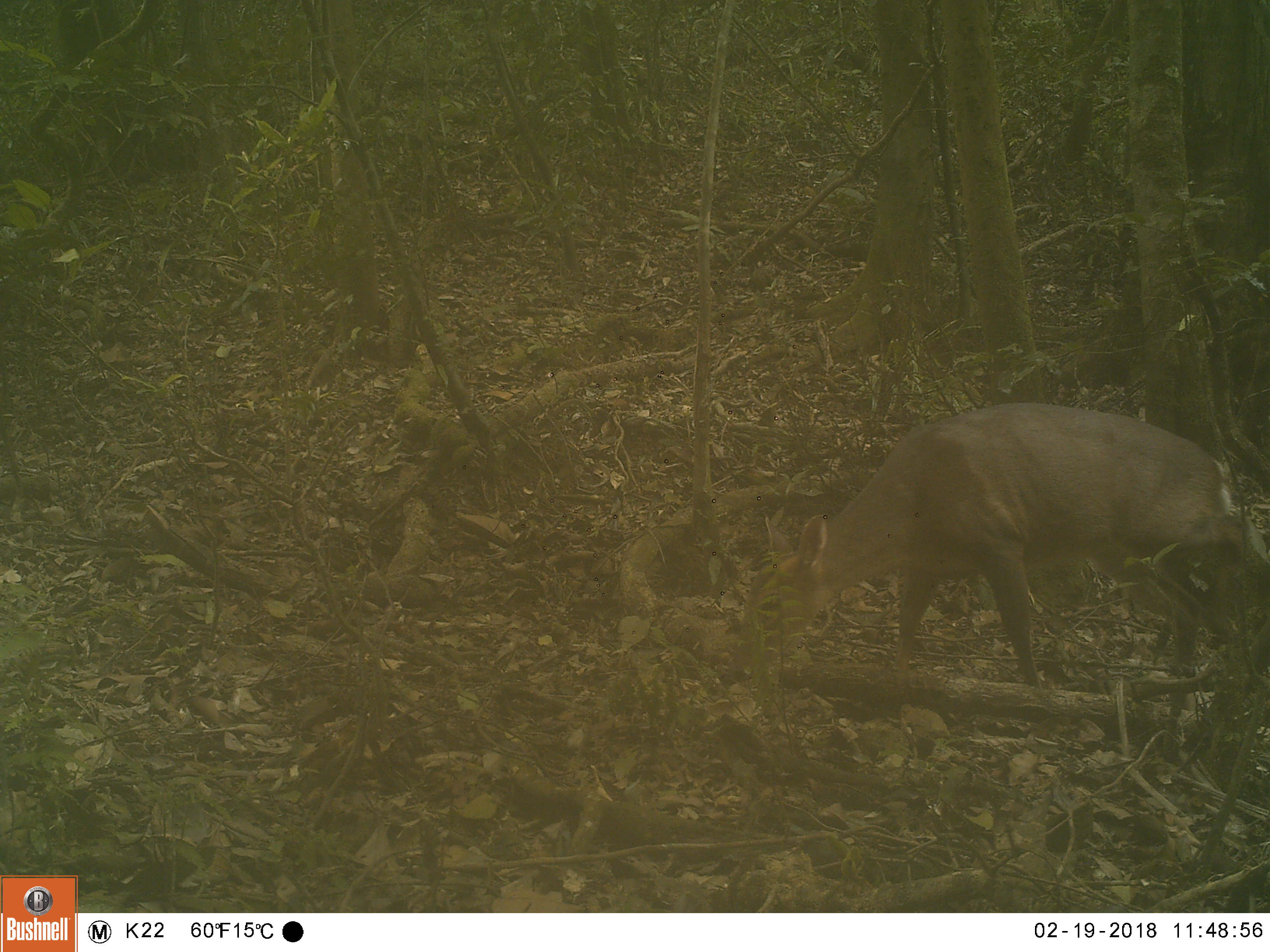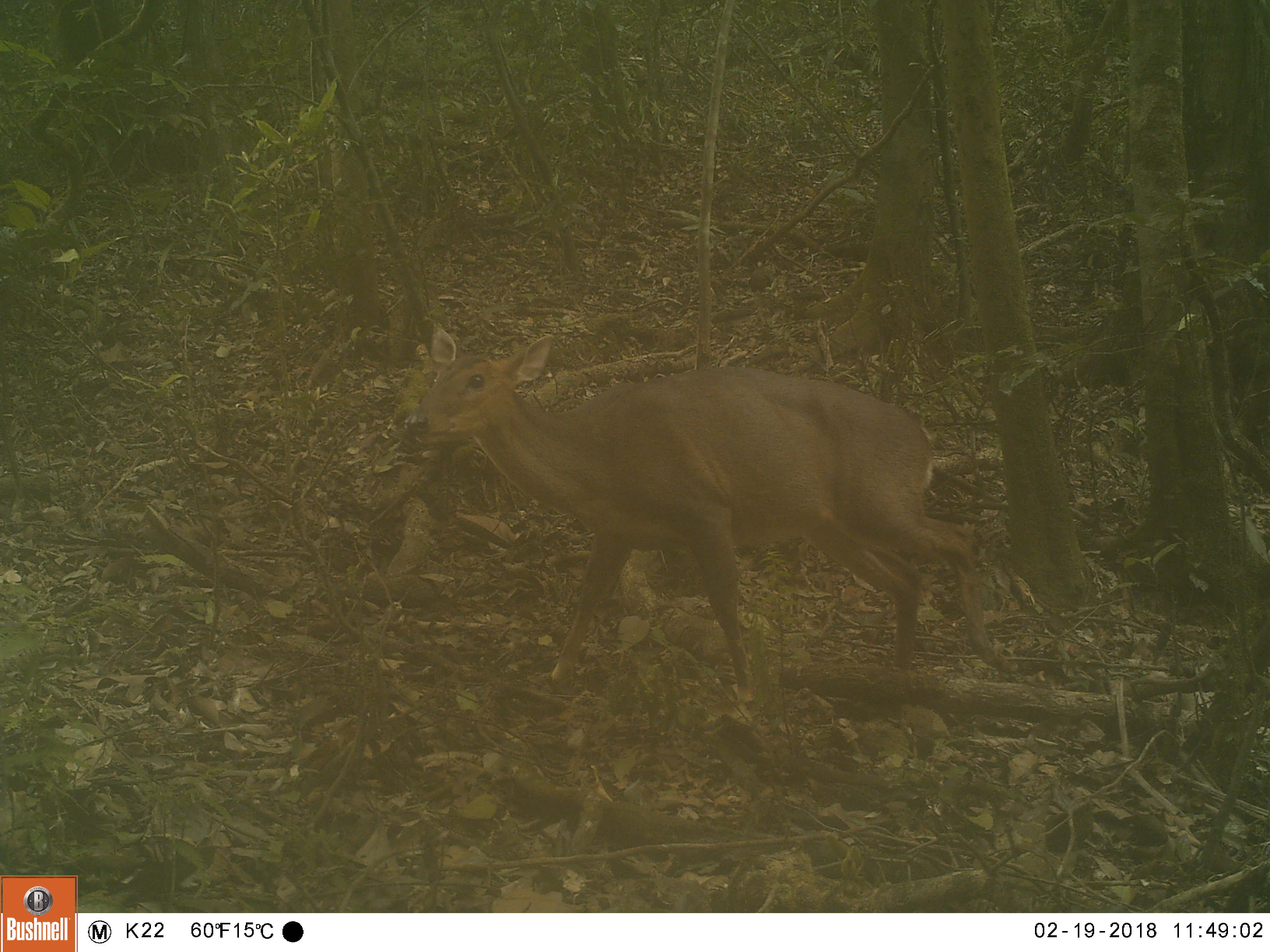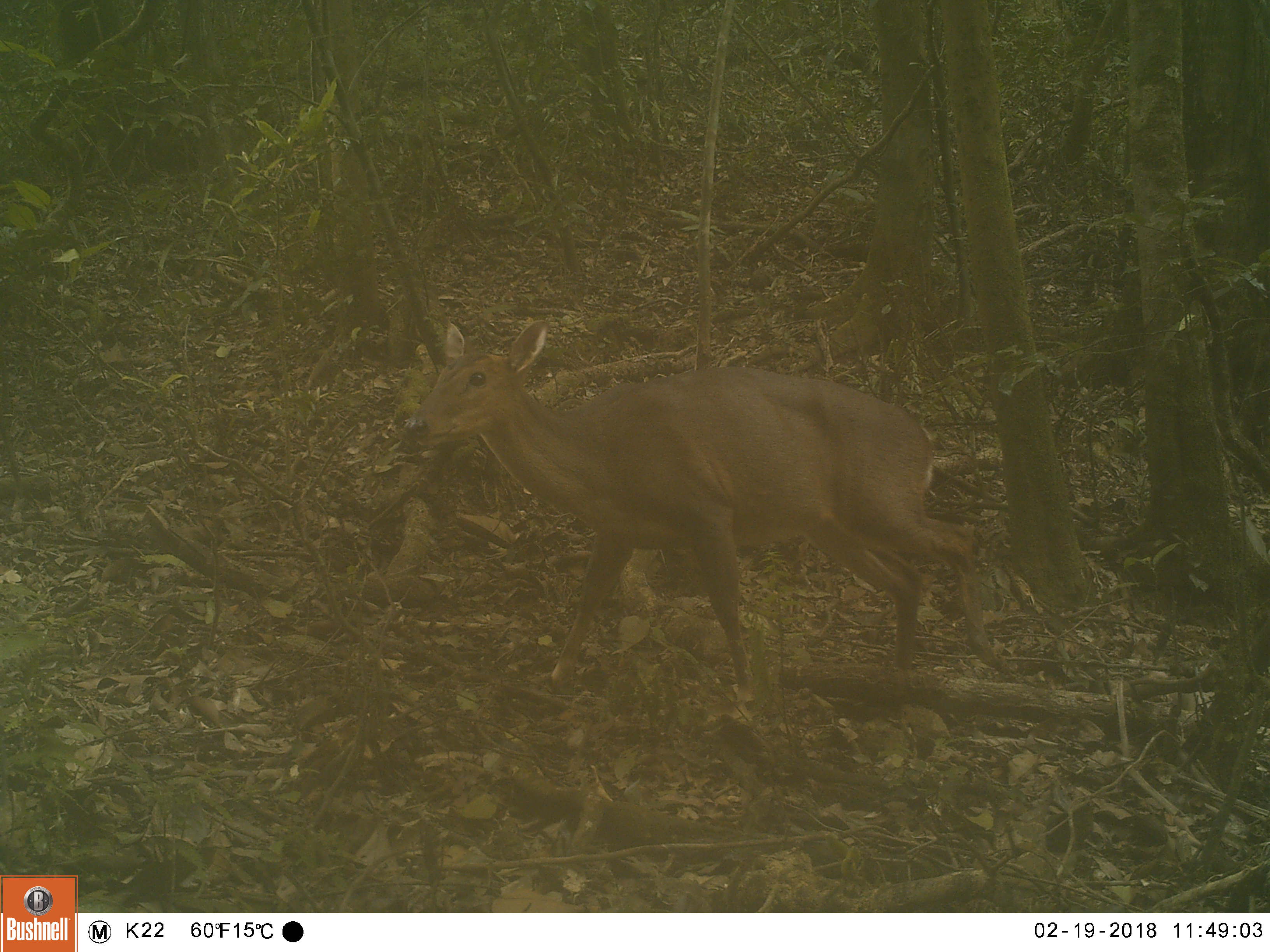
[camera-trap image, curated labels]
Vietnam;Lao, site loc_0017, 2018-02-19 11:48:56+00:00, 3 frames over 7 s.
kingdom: Animalia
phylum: Chordata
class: Mammalia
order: Artiodactyla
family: Cervidae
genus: Muntiacus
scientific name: Muntiacus vuquangensis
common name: large-antlered muntjac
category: large antlered muntjac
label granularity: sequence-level